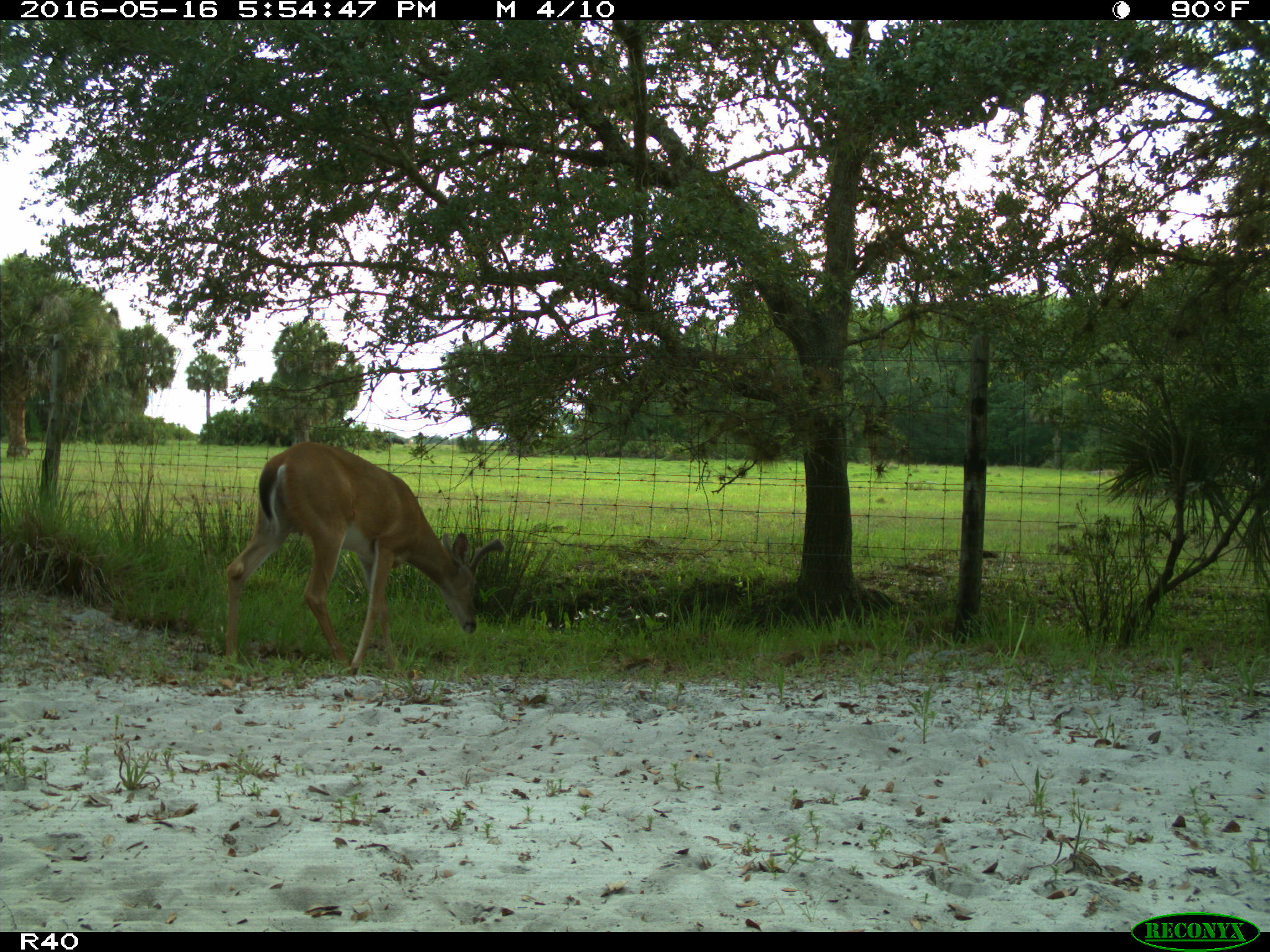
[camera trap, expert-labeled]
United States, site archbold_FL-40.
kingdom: Animalia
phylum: Chordata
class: Mammalia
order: Artiodactyla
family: Cervidae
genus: Odocoileus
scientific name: Odocoileus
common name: deer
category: unidentified deer